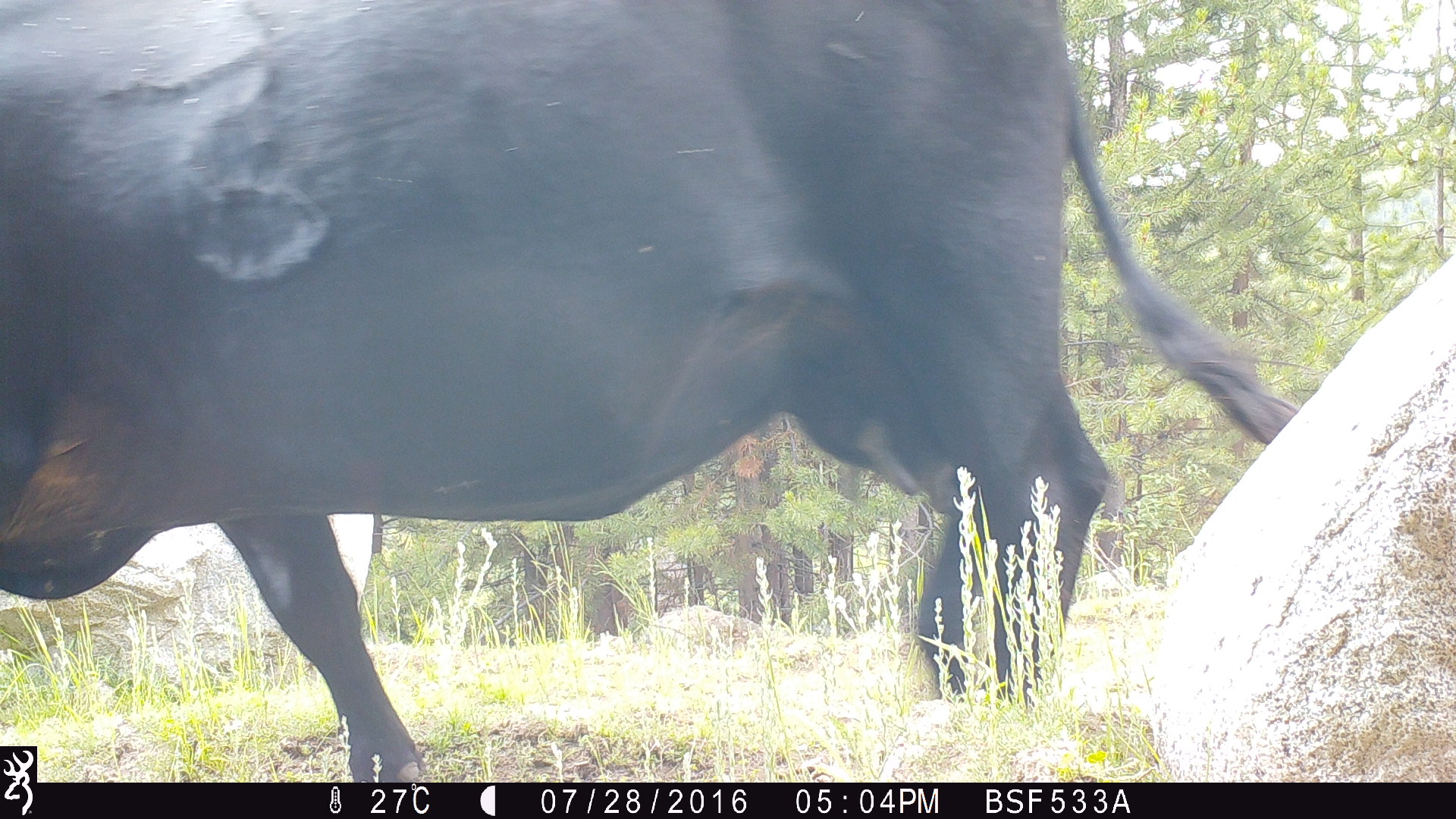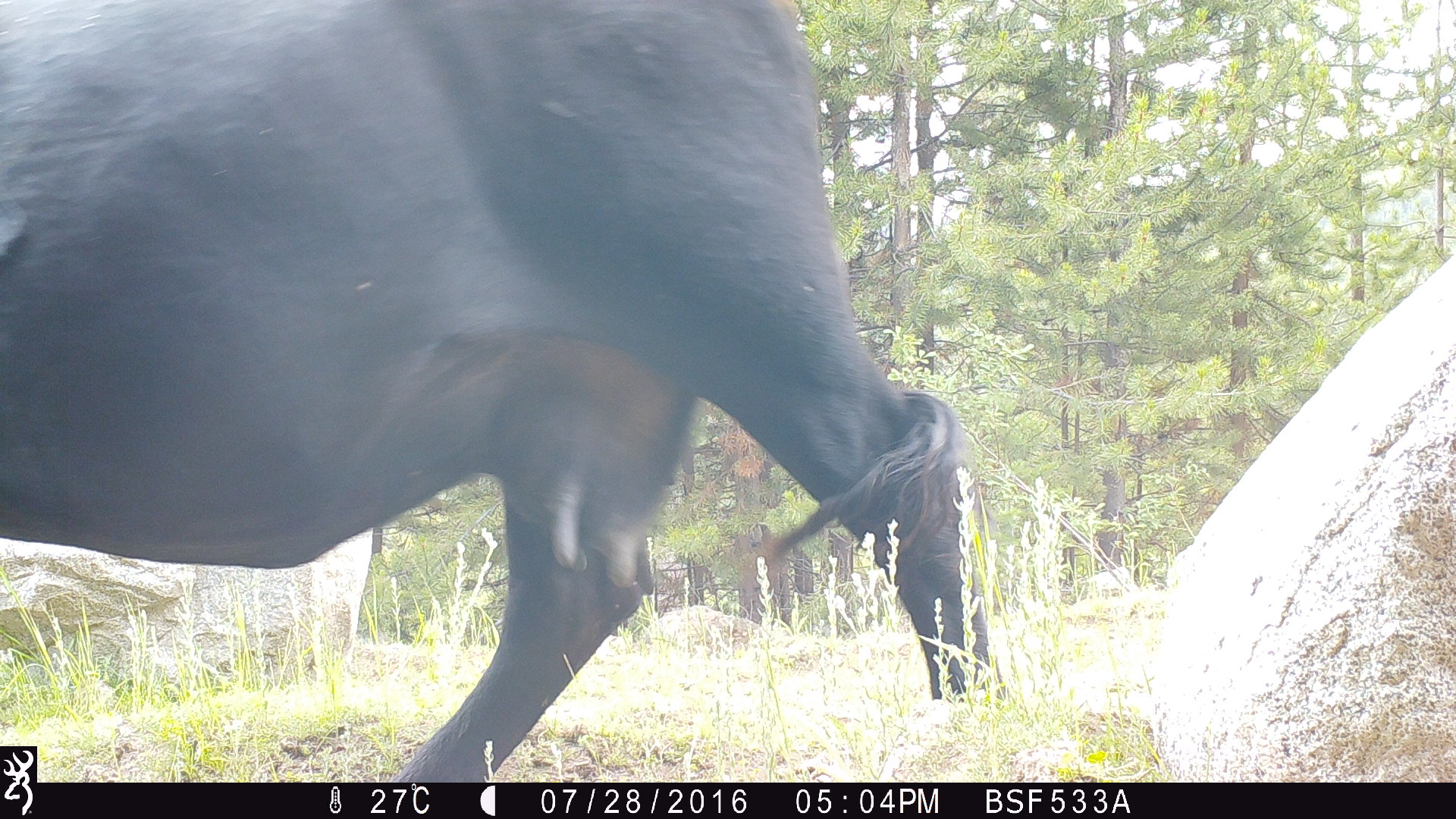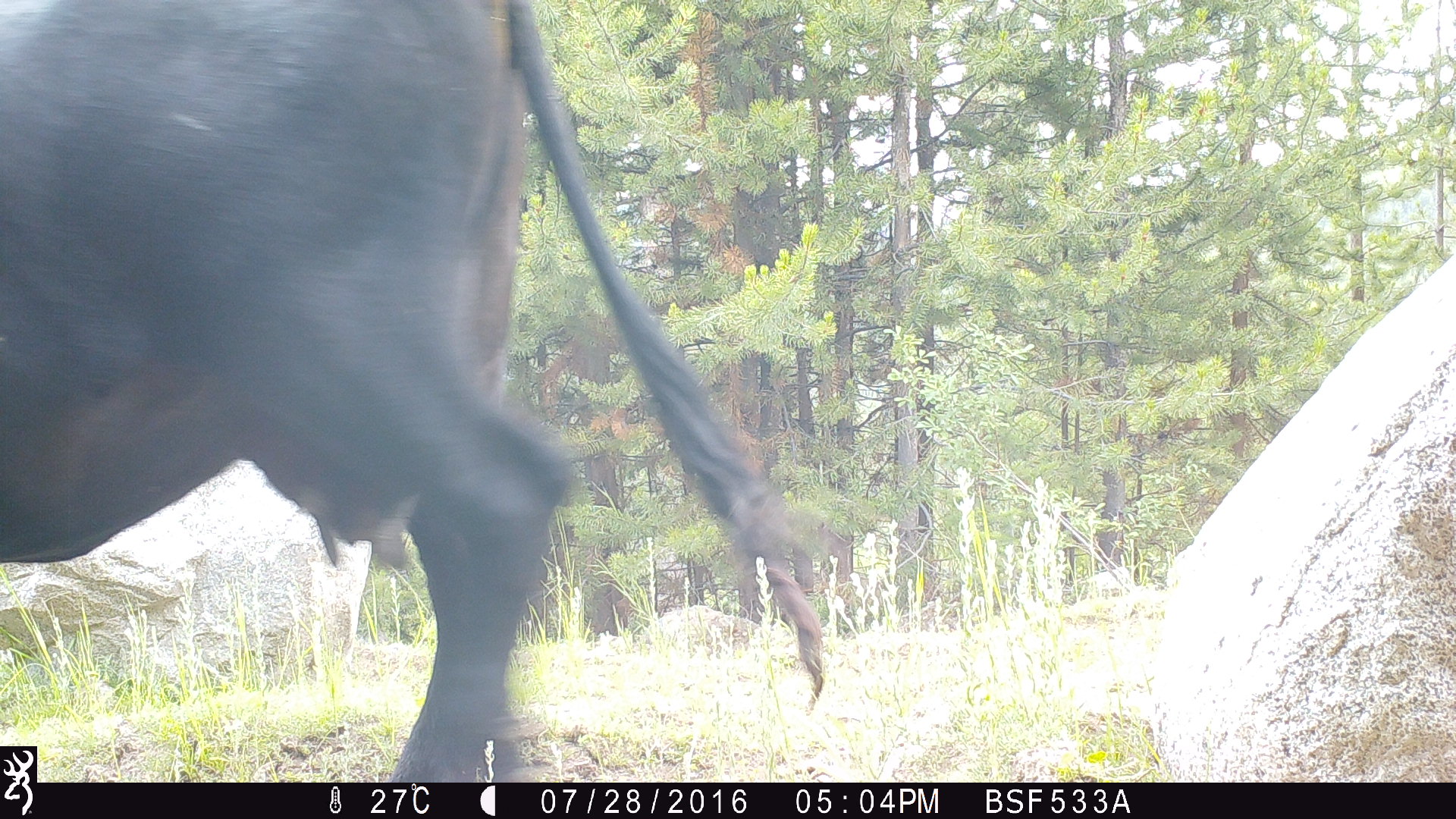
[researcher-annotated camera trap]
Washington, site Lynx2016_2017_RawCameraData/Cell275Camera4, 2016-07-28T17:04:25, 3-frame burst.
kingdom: Animalia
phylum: Chordata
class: Mammalia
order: Artiodactyla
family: Bovidae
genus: Bos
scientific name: Bos taurus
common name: domestic cattle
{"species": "domestic cattle (Bos taurus)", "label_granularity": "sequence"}